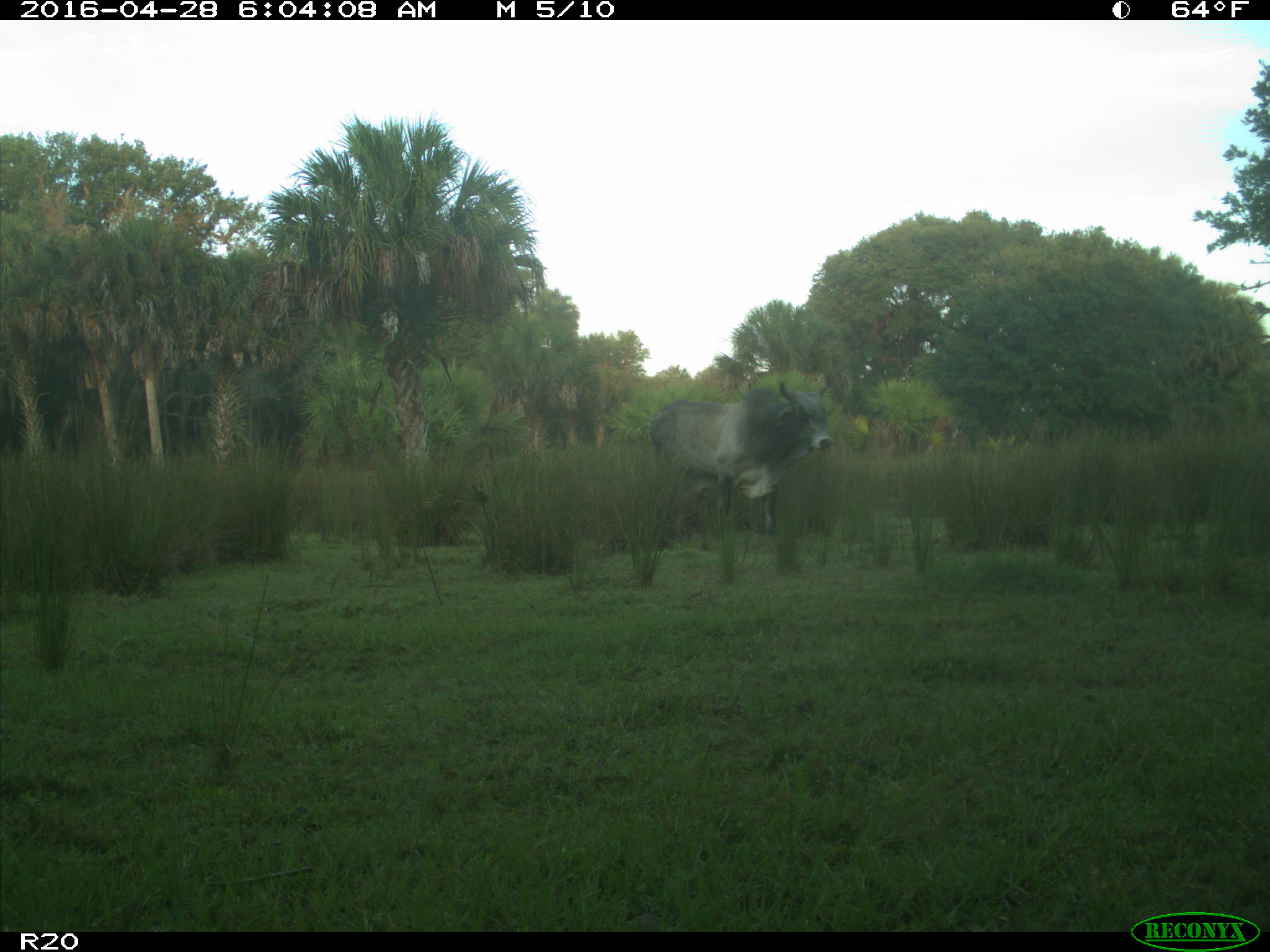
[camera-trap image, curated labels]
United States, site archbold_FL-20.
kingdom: Animalia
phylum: Chordata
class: Mammalia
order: Artiodactyla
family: Bovidae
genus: Bos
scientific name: Bos taurus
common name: domestic cow